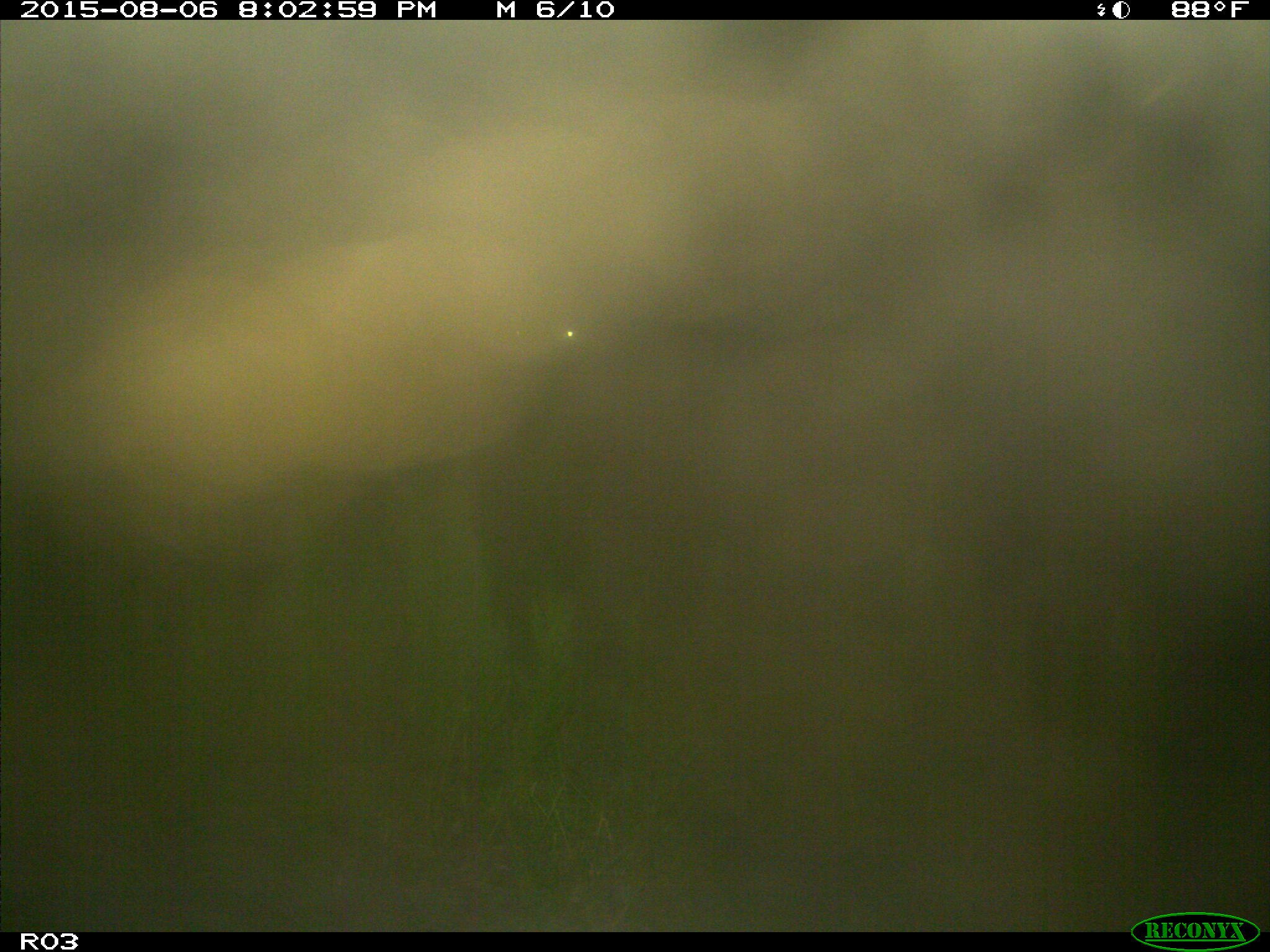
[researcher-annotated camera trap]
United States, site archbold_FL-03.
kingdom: Animalia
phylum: Chordata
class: Mammalia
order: Artiodactyla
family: Bovidae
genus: Bos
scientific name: Bos taurus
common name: domestic cow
Bos taurus (domestic cow).